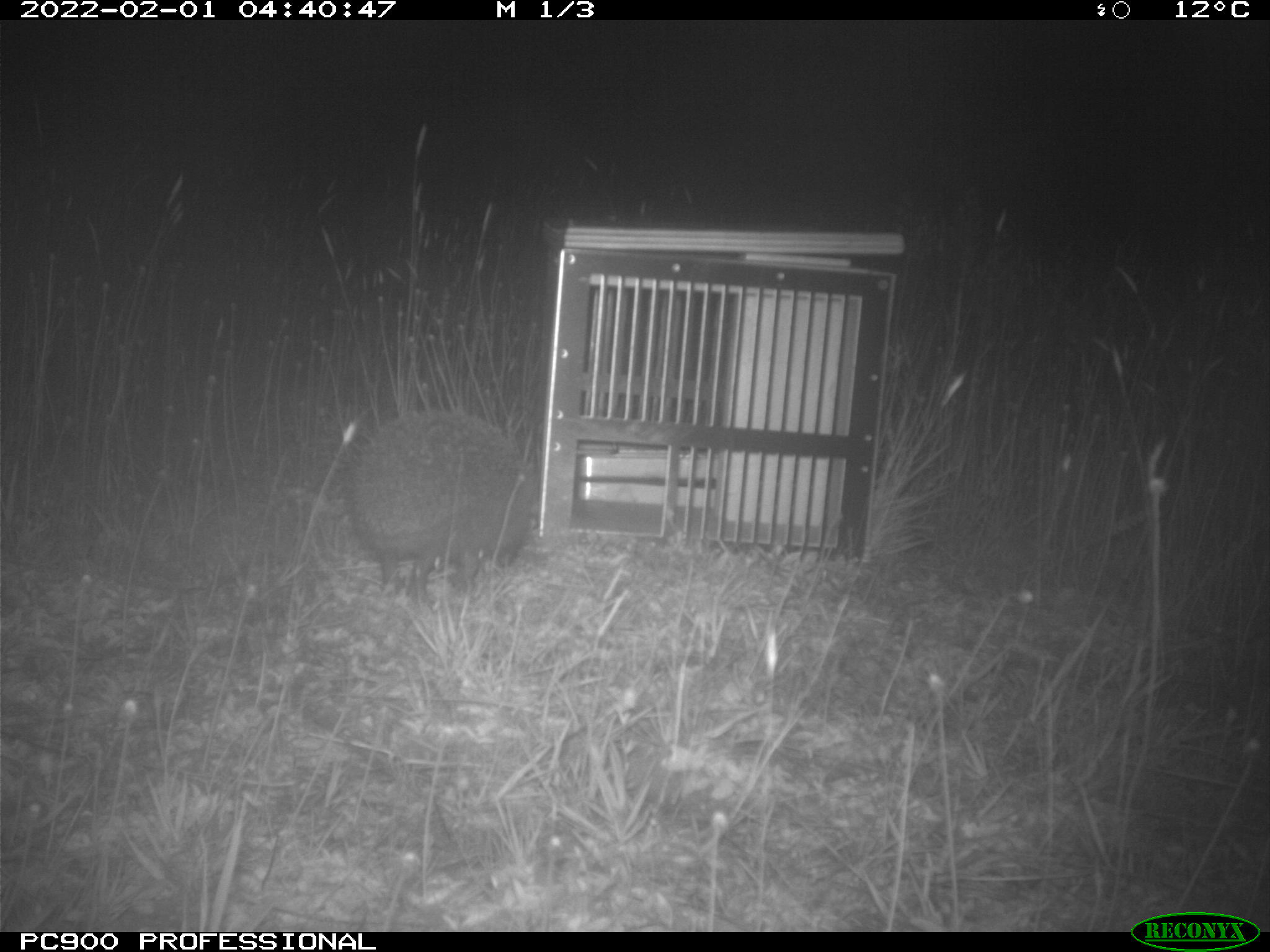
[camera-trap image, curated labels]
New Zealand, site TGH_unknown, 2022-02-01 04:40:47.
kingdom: Animalia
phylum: Chordata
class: Mammalia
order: Eulipotyphla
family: Erinaceidae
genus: Erinaceus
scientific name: Erinaceus europaeus europaeus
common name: european hedgehog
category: hedgehog